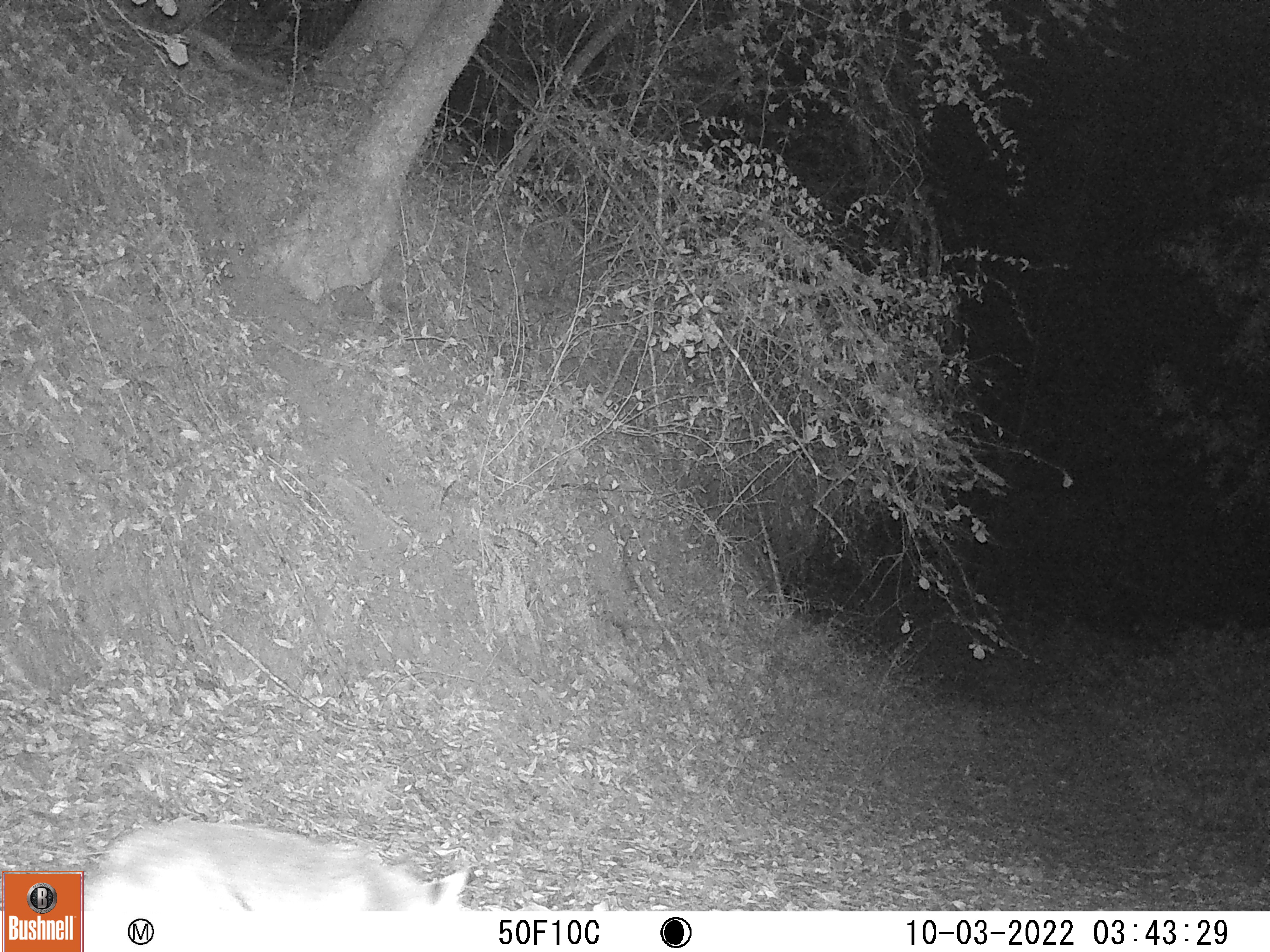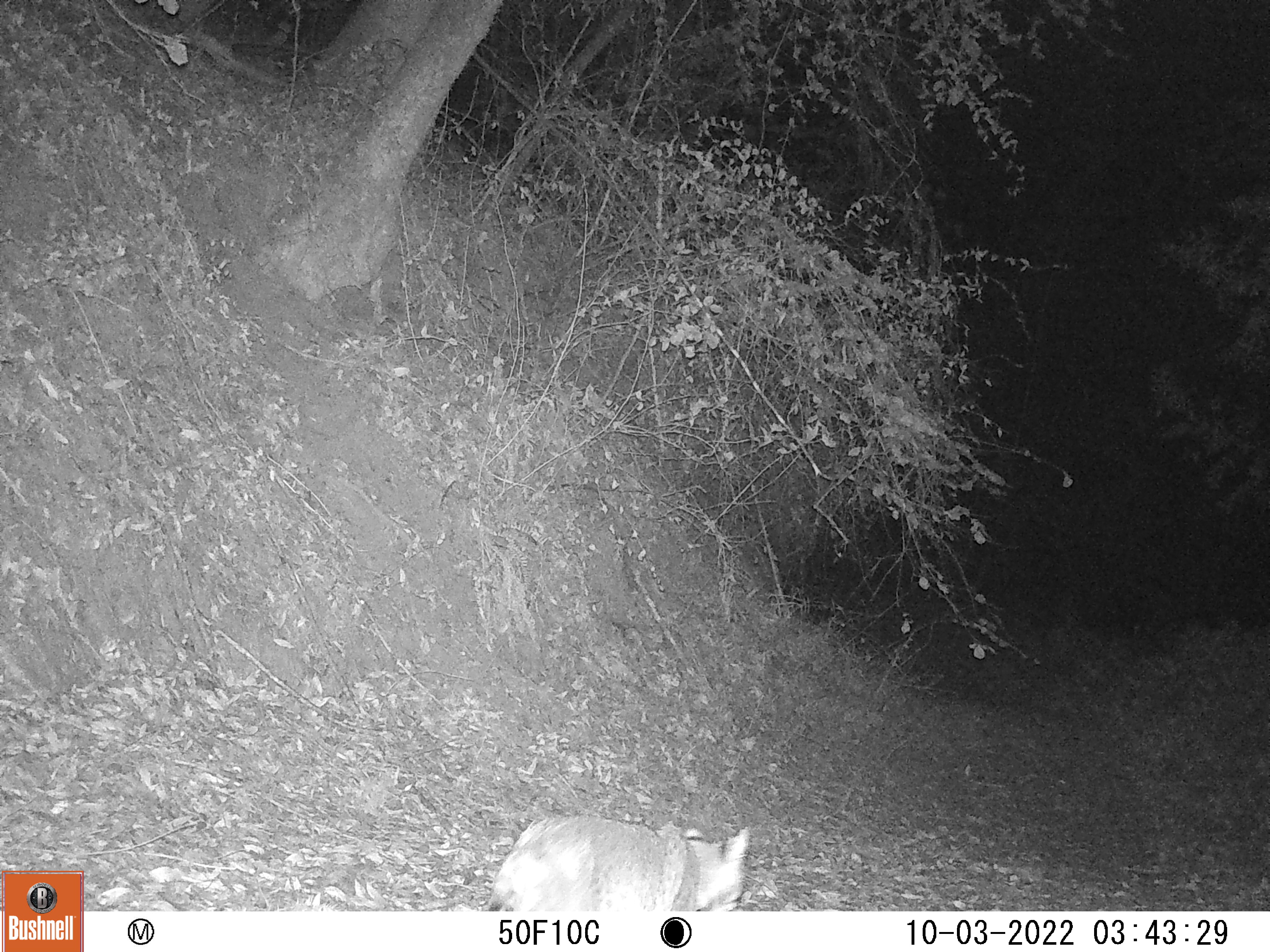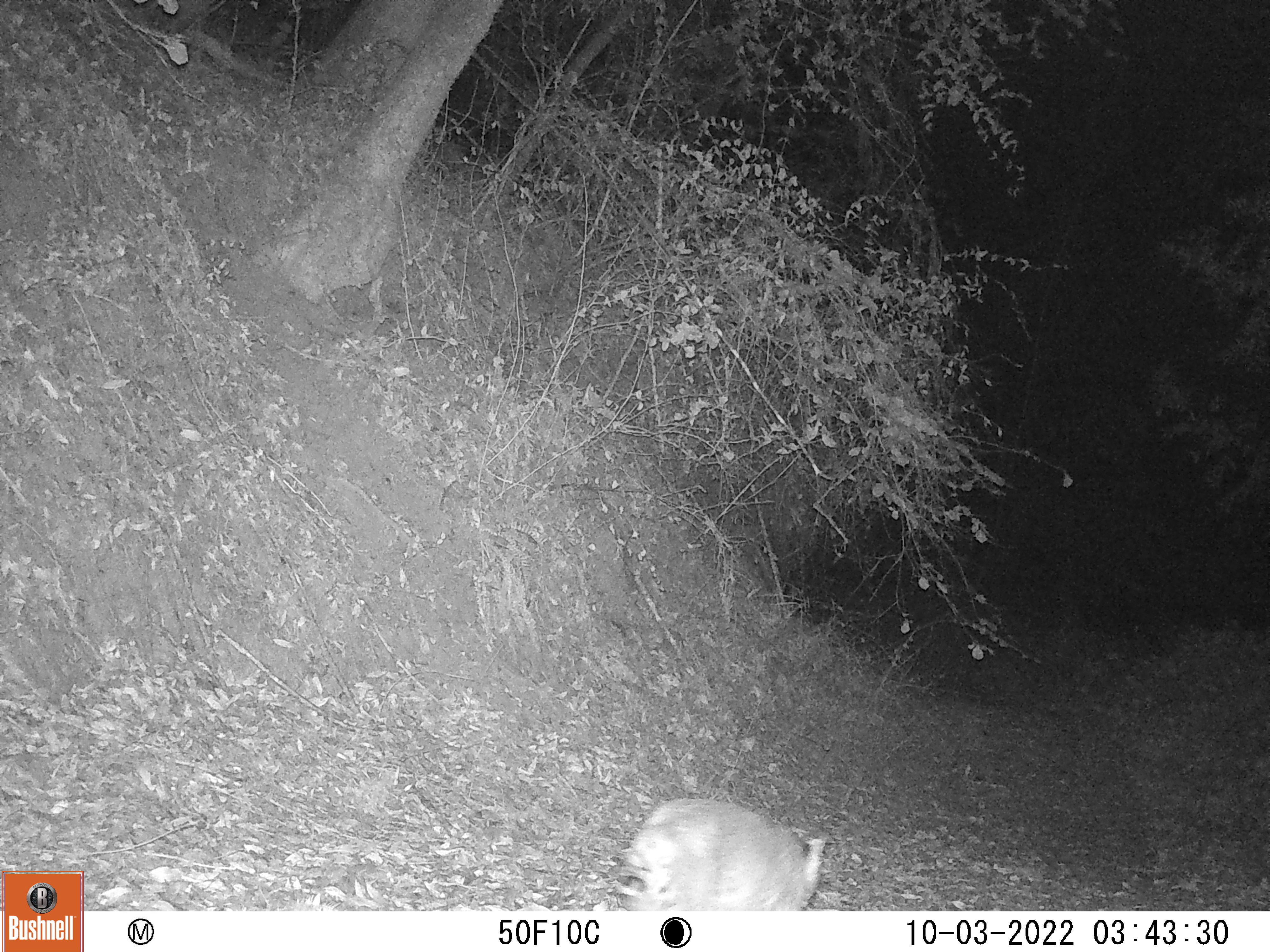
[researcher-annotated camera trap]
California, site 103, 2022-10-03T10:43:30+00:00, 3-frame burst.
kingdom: Animalia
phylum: Chordata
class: Mammalia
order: Carnivora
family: Felidae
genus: Lynx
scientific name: Lynx rufus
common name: bobcat